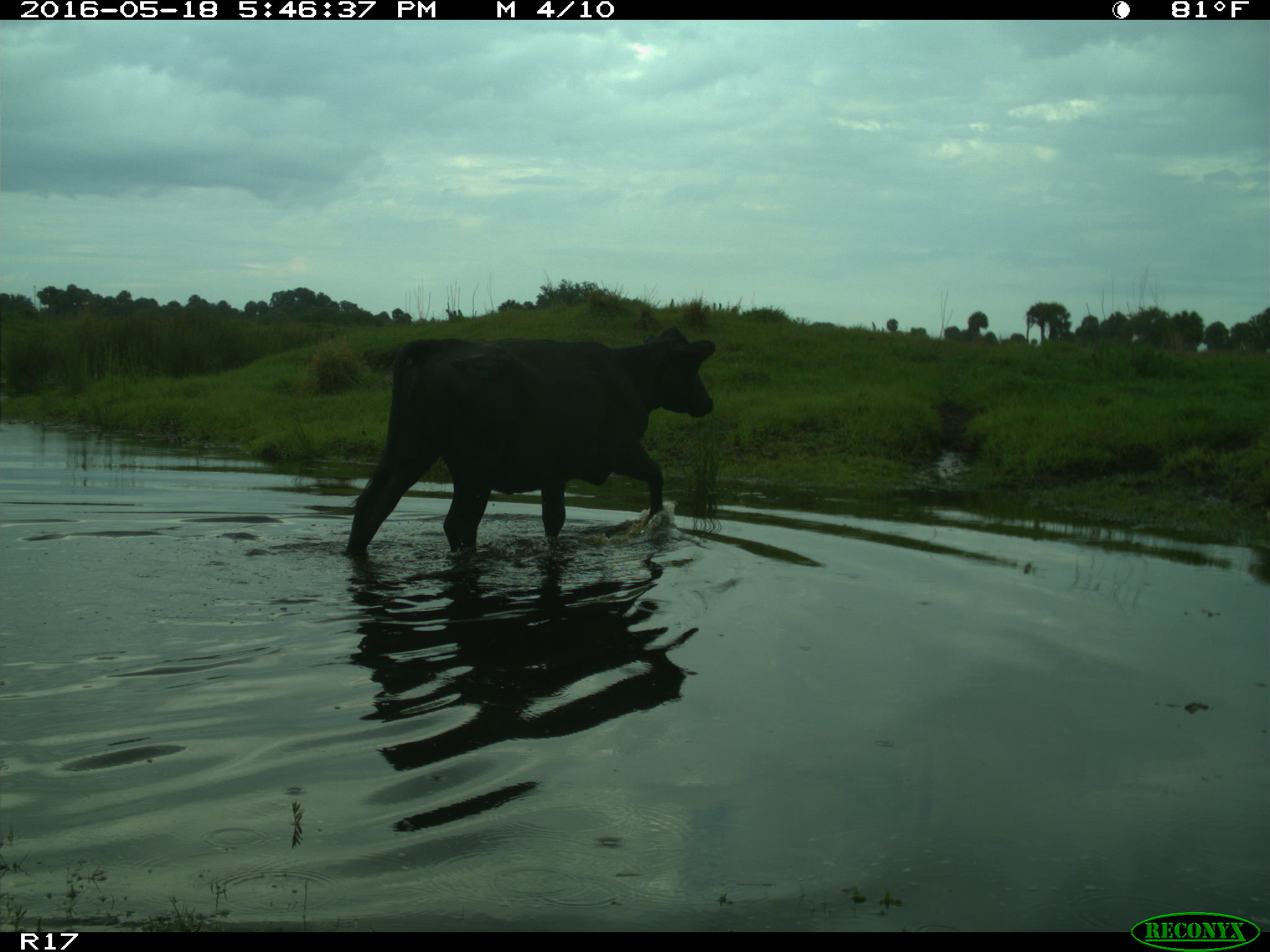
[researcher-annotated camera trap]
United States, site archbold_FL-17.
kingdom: Animalia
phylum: Chordata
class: Mammalia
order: Artiodactyla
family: Bovidae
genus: Bos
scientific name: Bos taurus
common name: domestic cow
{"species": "Bos taurus (domestic cow)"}